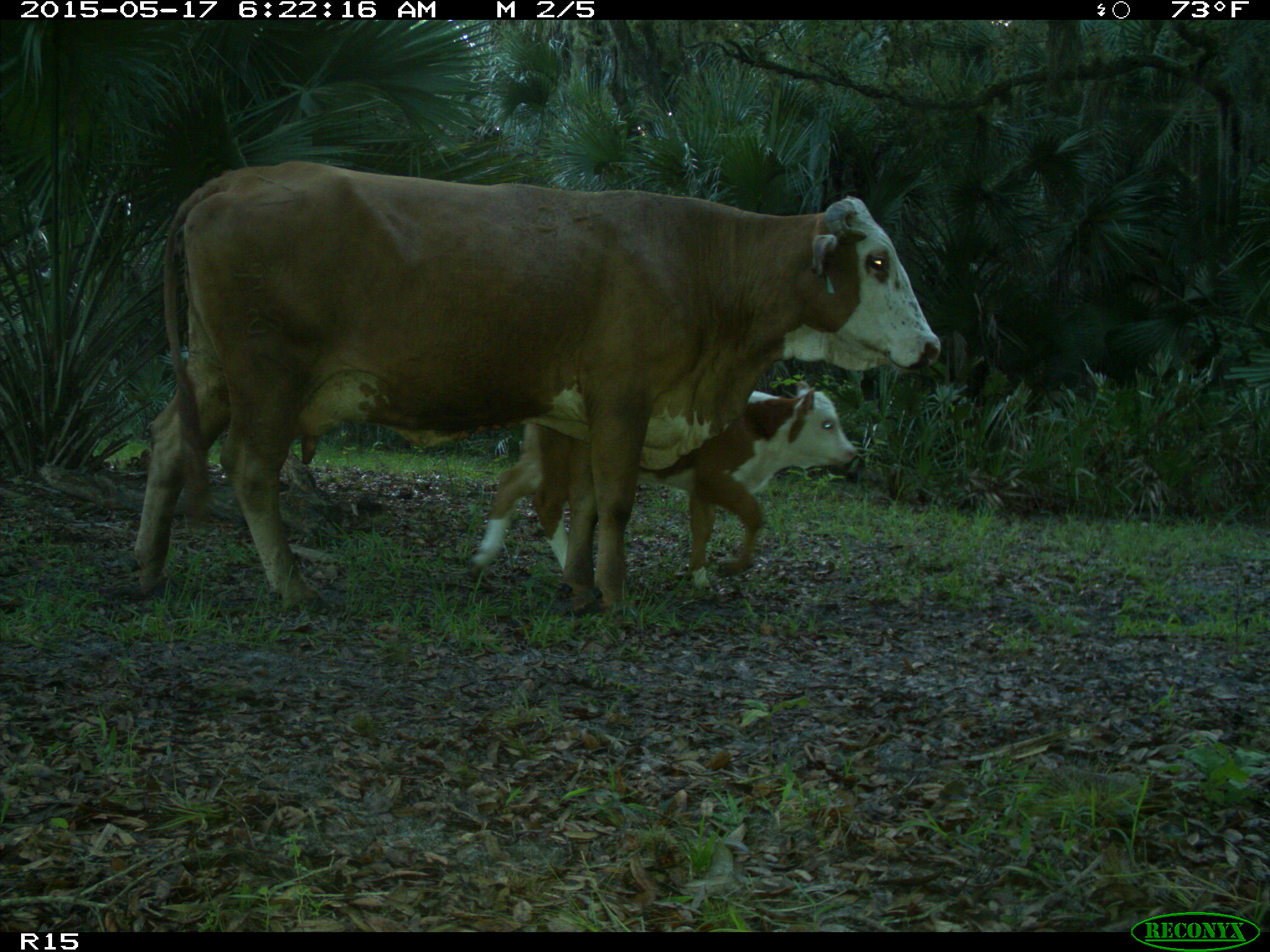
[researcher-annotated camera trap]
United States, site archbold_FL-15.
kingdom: Animalia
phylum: Chordata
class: Mammalia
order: Artiodactyla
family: Bovidae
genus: Bos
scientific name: Bos taurus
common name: domestic cow